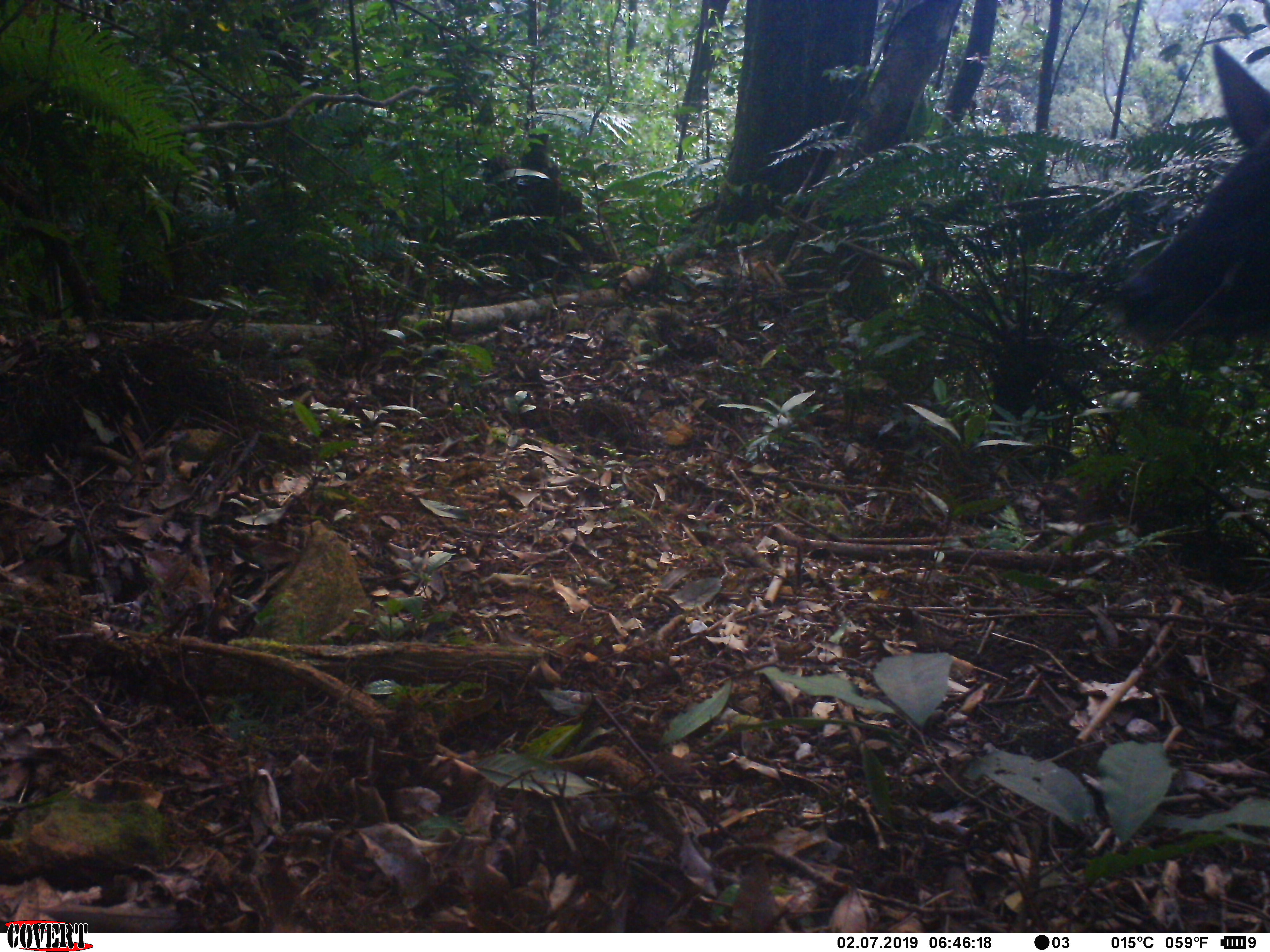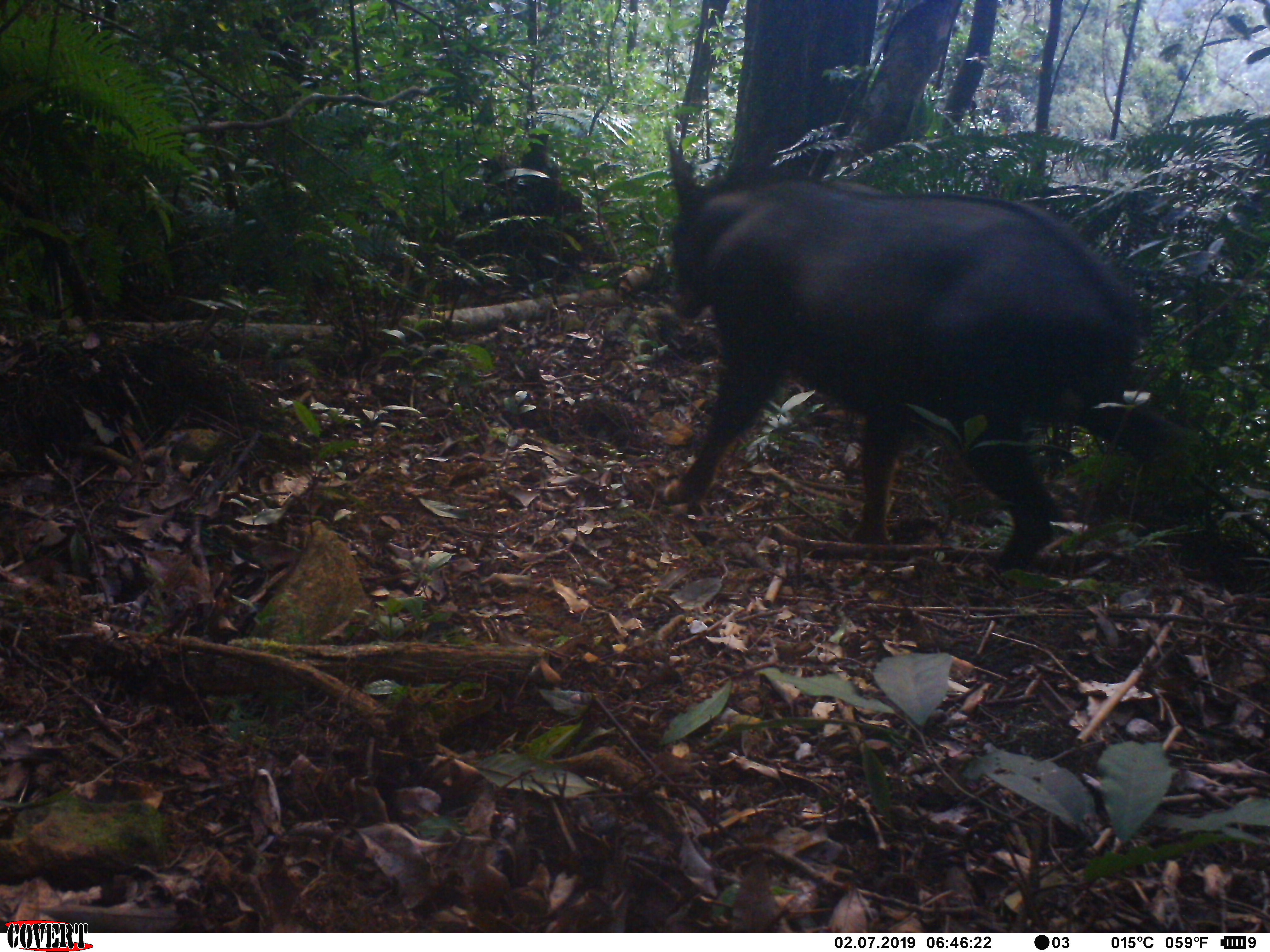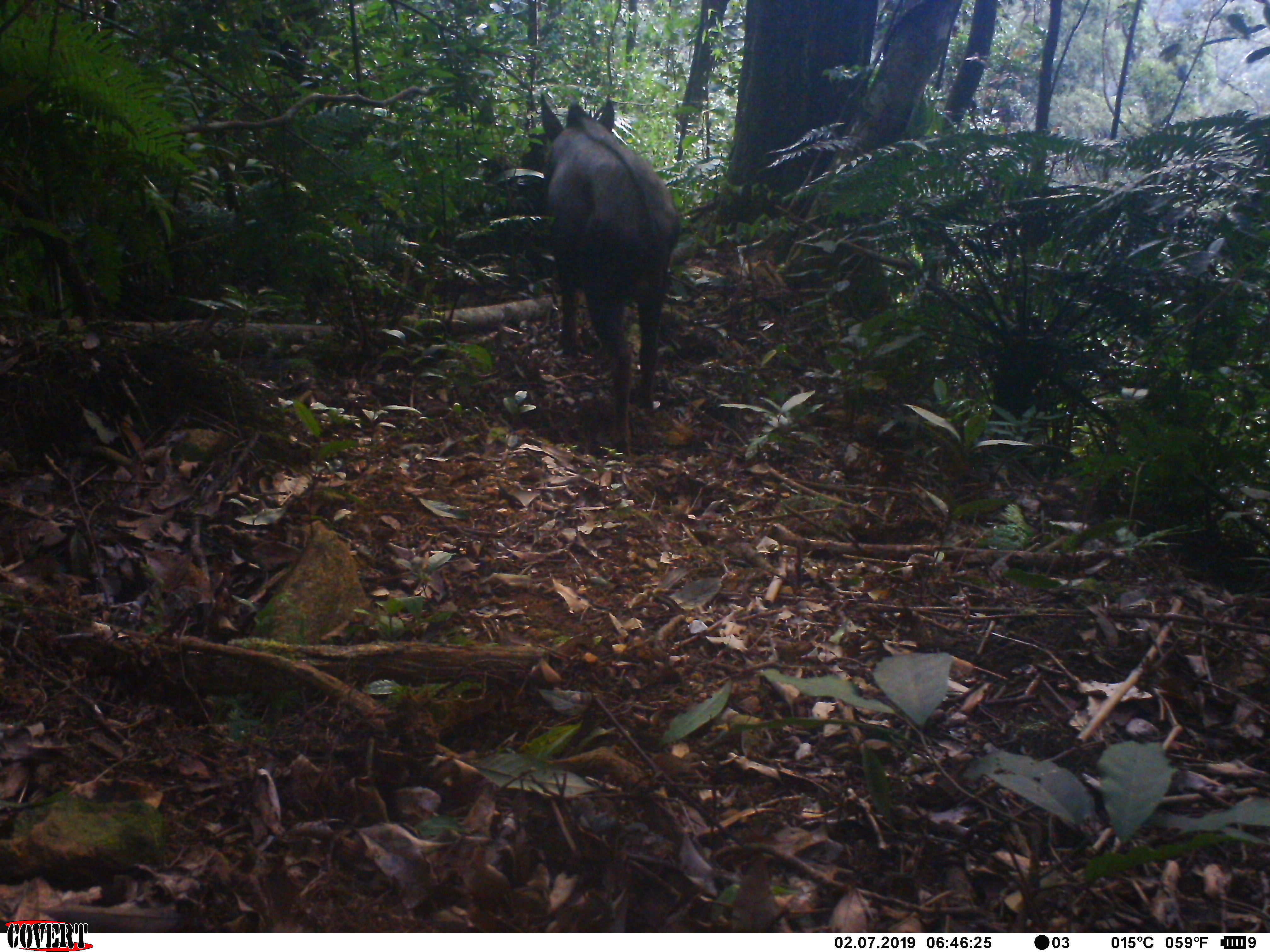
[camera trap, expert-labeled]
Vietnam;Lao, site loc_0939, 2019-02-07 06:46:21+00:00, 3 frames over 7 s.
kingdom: Animalia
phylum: Chordata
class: Mammalia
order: Artiodactyla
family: Bovidae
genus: Capricornis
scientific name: Capricornis sumatraensis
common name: chinese serow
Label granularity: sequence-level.